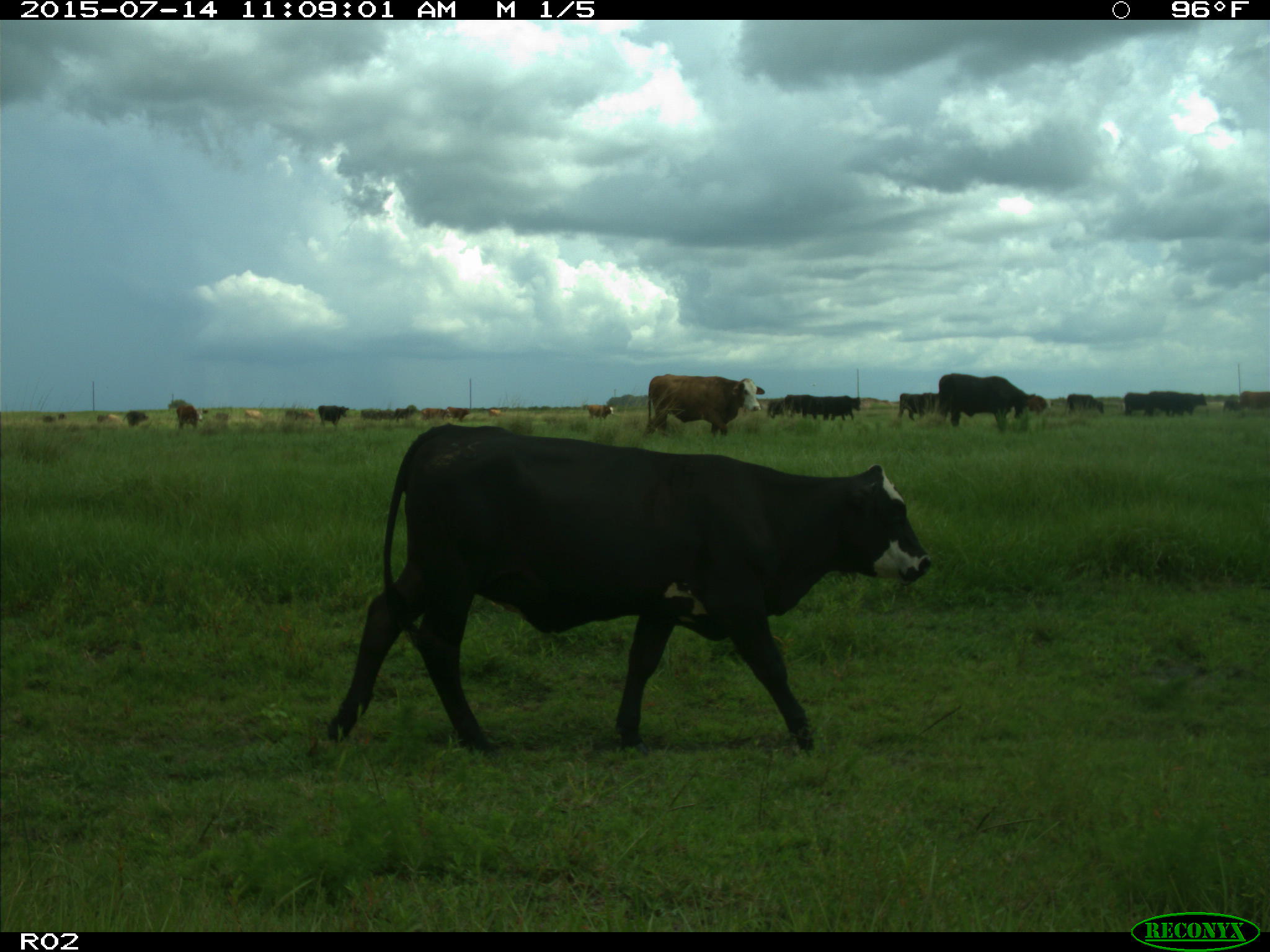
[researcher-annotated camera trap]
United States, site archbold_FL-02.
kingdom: Animalia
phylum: Chordata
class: Mammalia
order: Artiodactyla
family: Bovidae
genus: Bos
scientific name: Bos taurus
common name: domestic cow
Bos taurus (domestic cow).